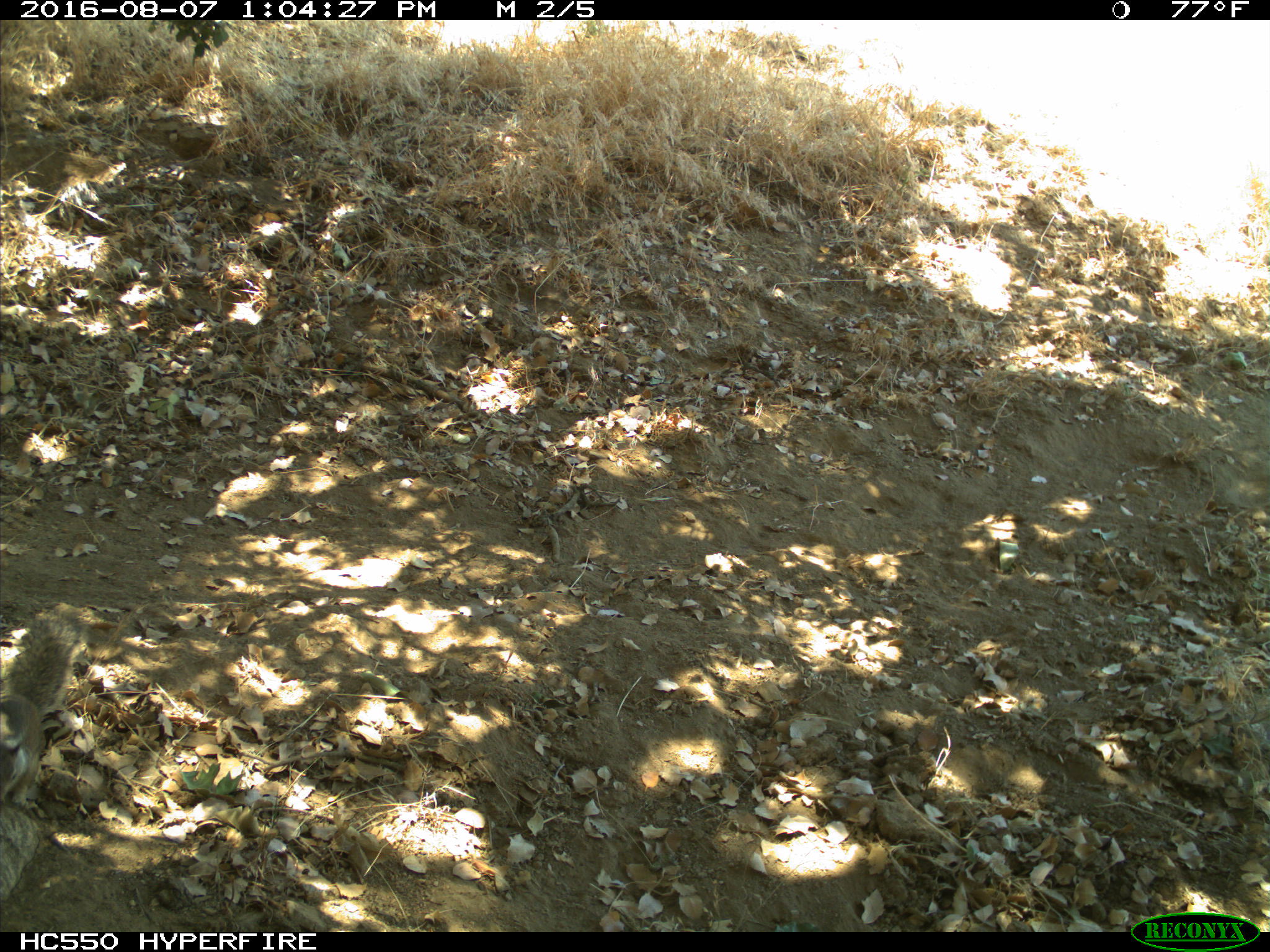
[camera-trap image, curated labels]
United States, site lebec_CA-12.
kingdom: Animalia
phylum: Chordata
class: Mammalia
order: Rodentia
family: Sciuridae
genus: Otospermophilus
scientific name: Otospermophilus beecheyi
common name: california ground squirrel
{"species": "Otospermophilus beecheyi (california ground squirrel)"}